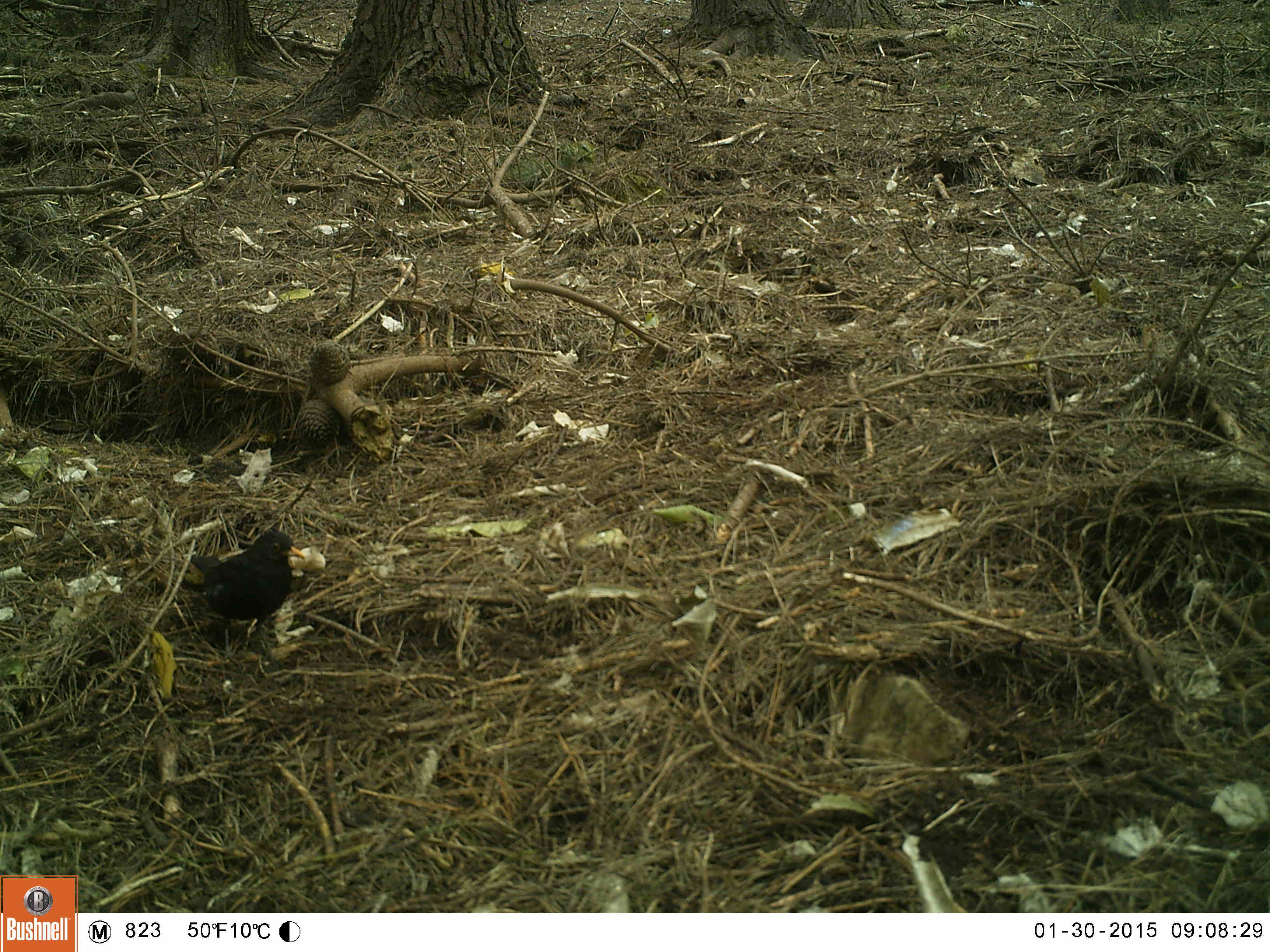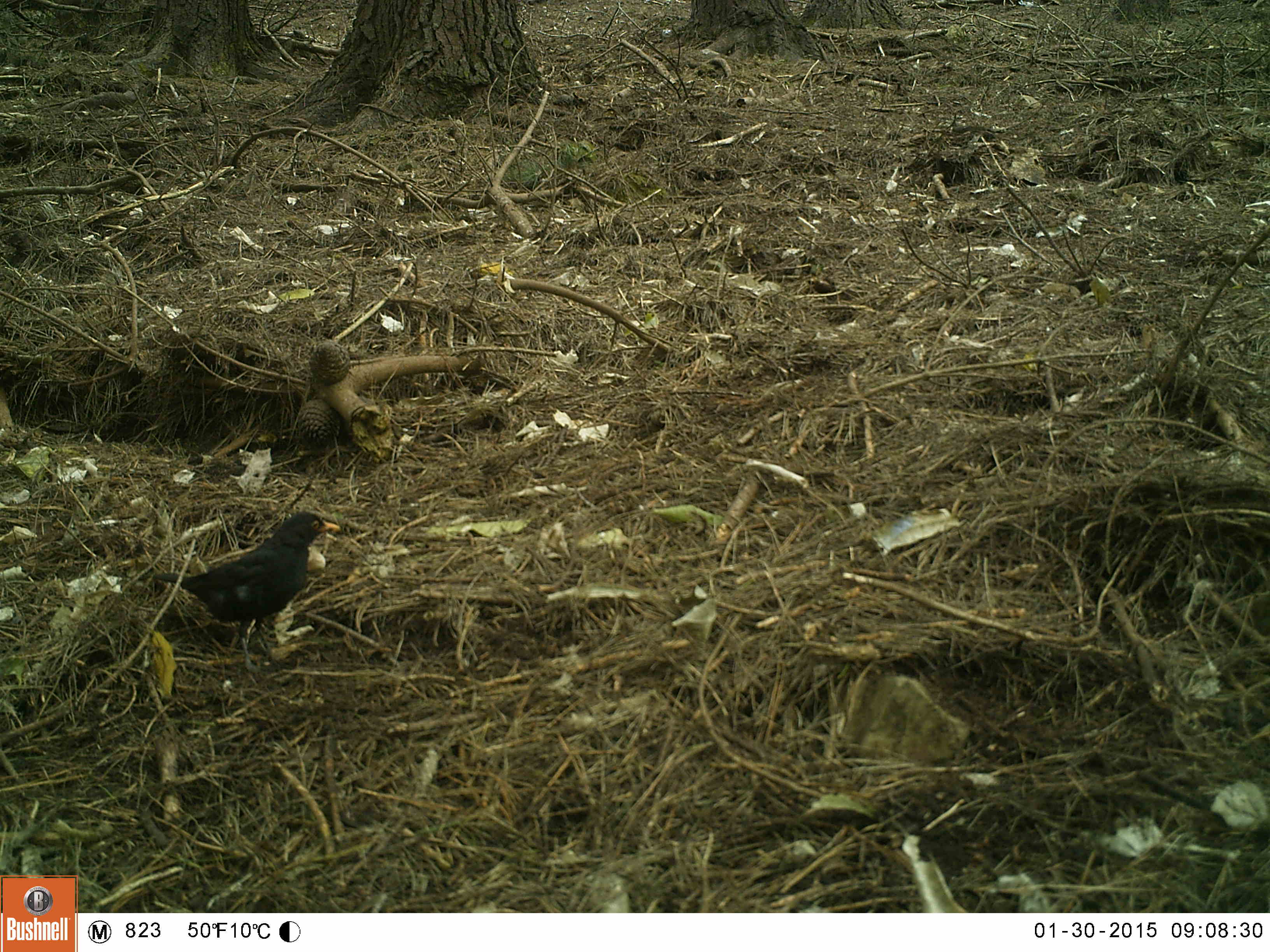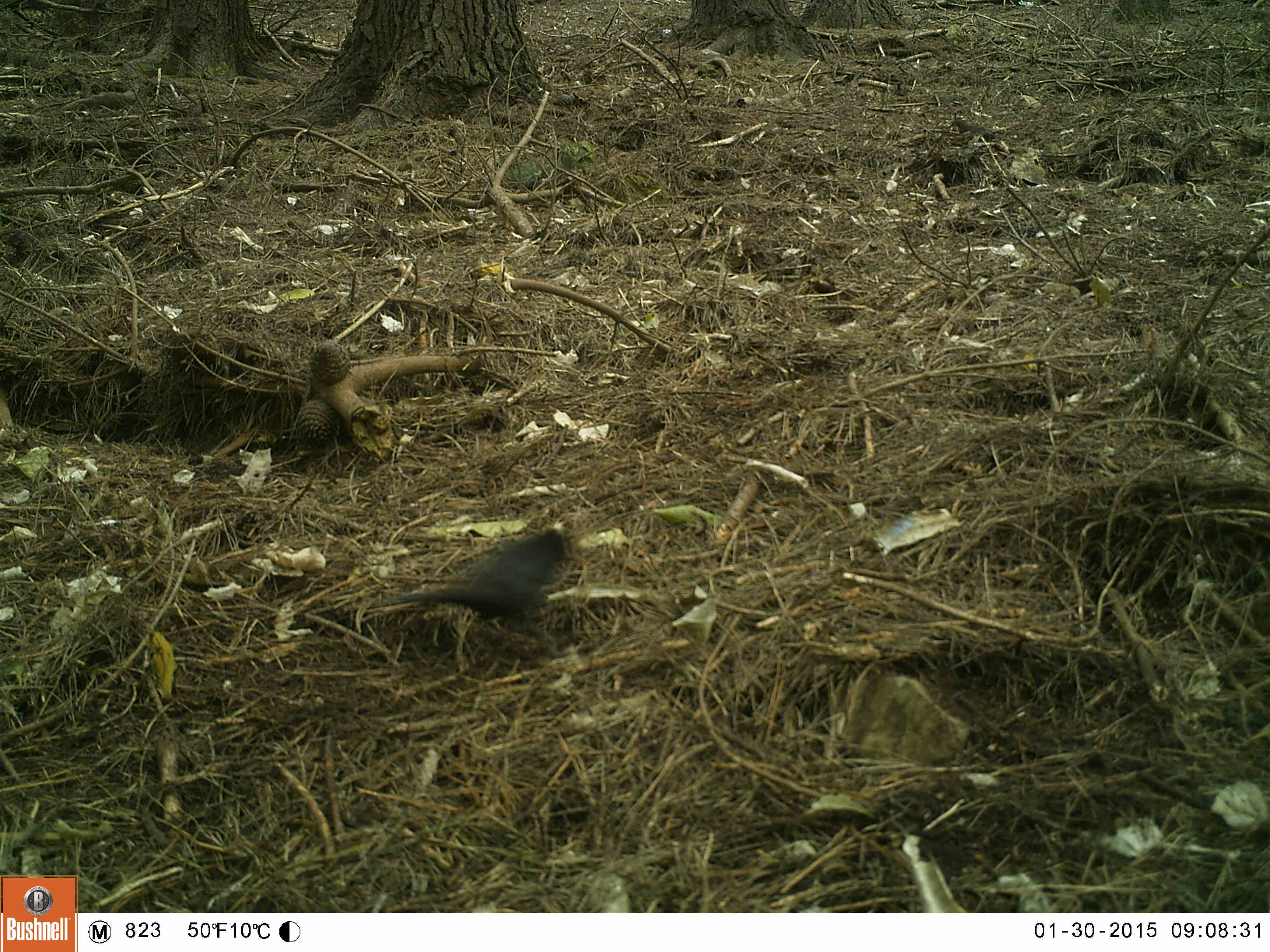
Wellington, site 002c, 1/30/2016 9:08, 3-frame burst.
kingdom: Animalia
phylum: Chordata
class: Aves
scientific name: Aves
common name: bird